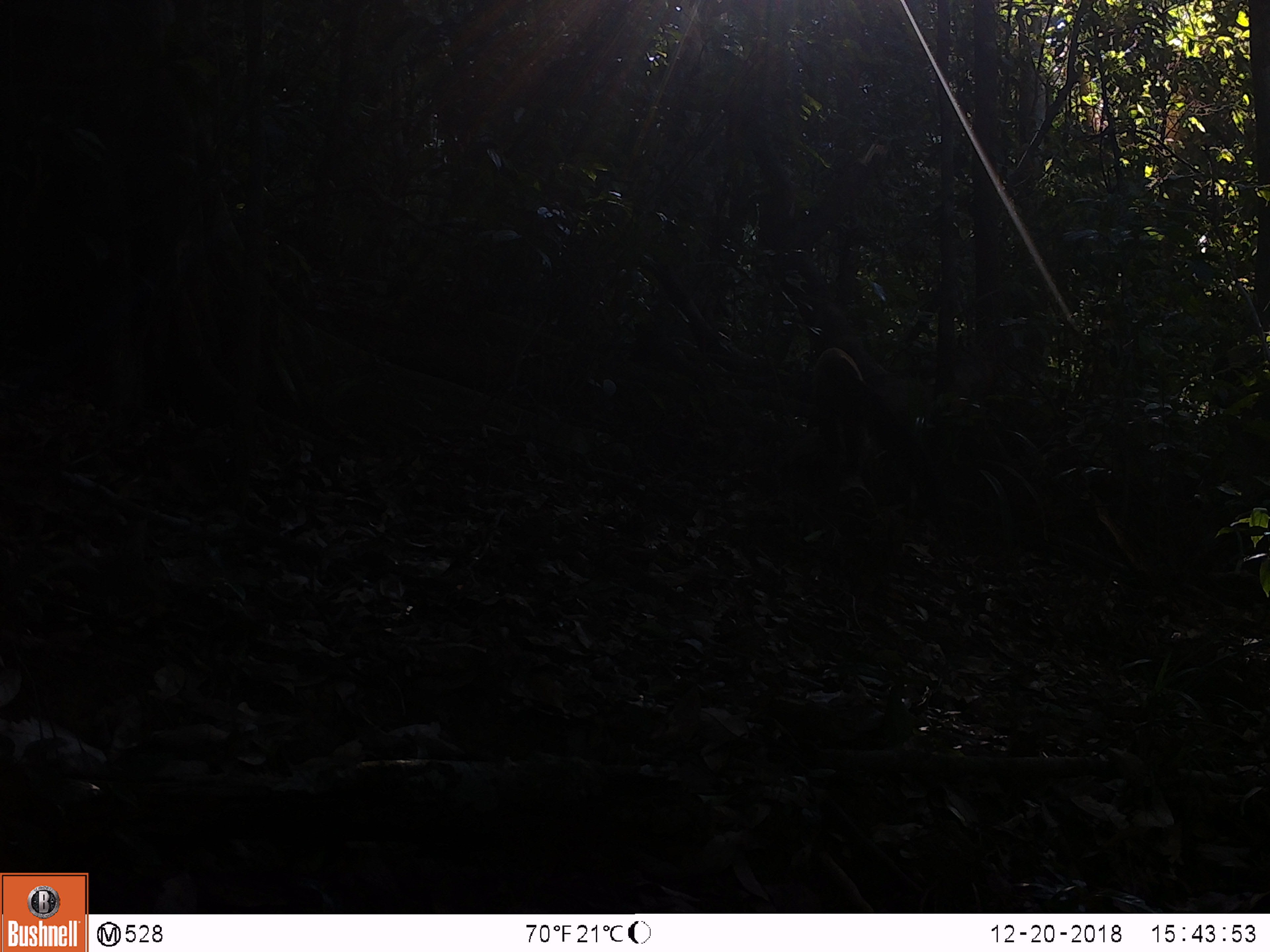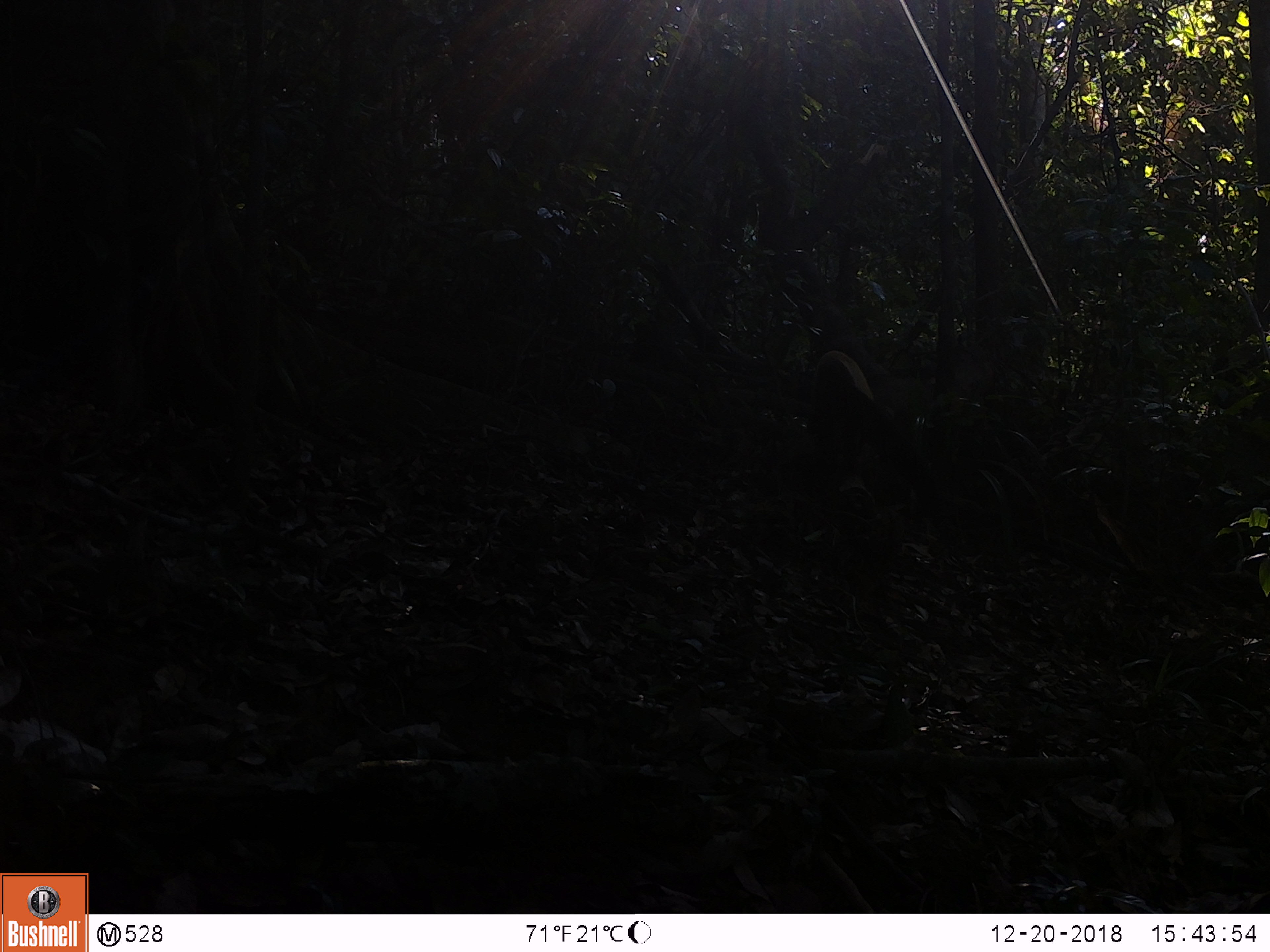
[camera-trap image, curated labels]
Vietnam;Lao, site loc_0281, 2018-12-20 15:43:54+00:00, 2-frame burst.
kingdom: Animalia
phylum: Chordata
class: Mammalia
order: Carnivora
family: Mustelidae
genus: Martes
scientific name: Martes flavigula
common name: yellow-throated marten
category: yellow throated marten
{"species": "yellow throated marten (yellow-throated marten) (Martes flavigula)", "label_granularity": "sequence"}